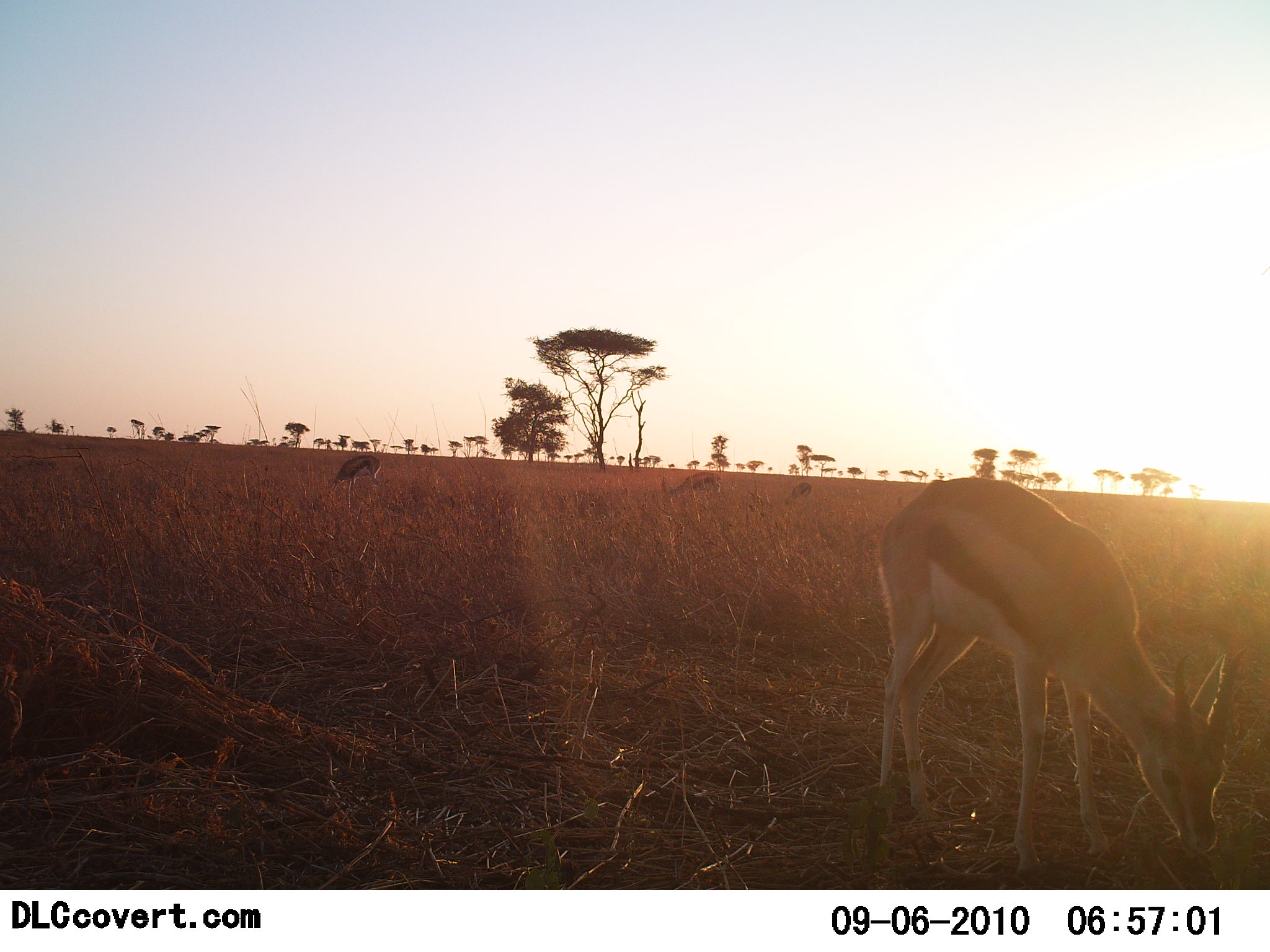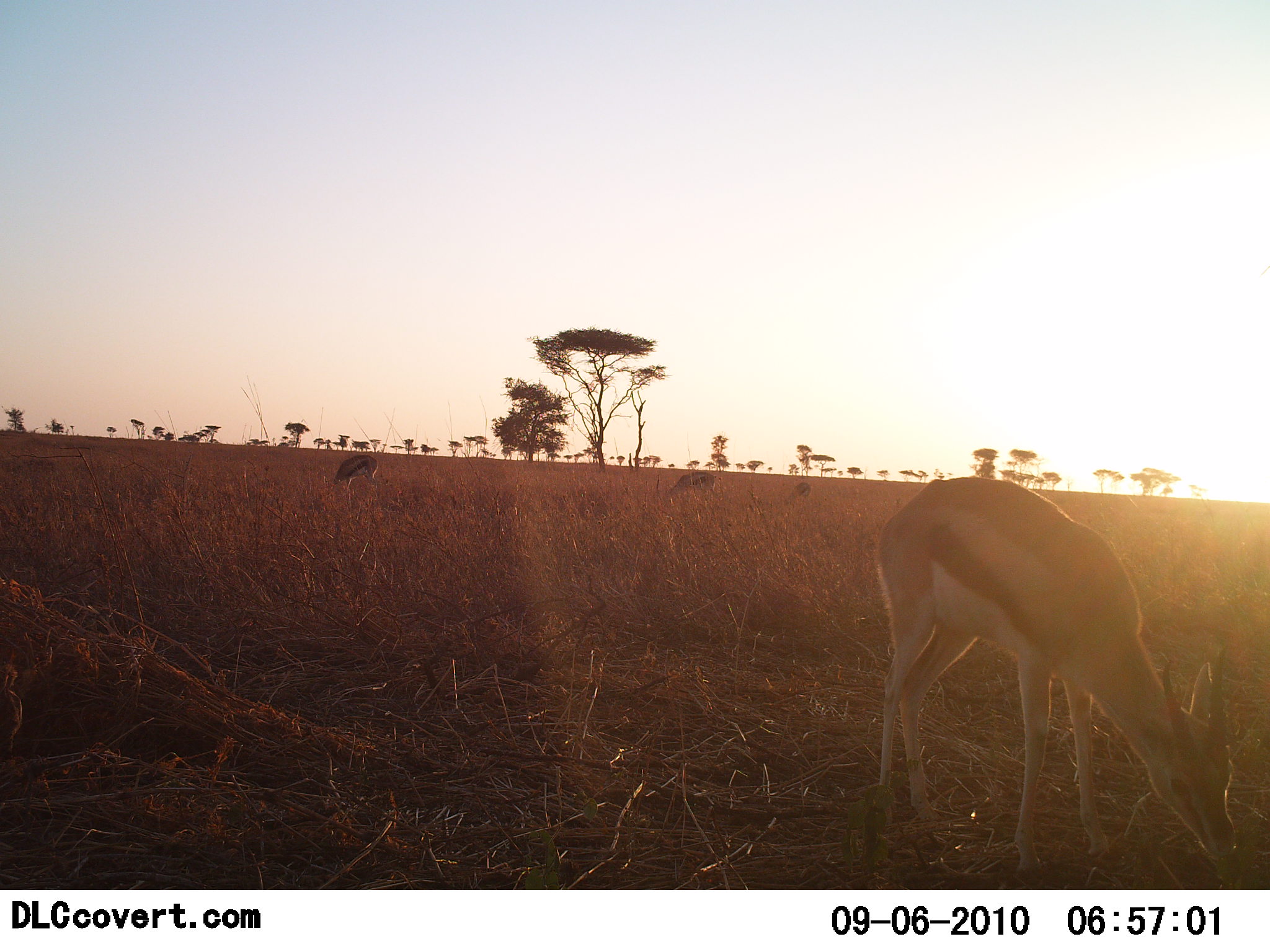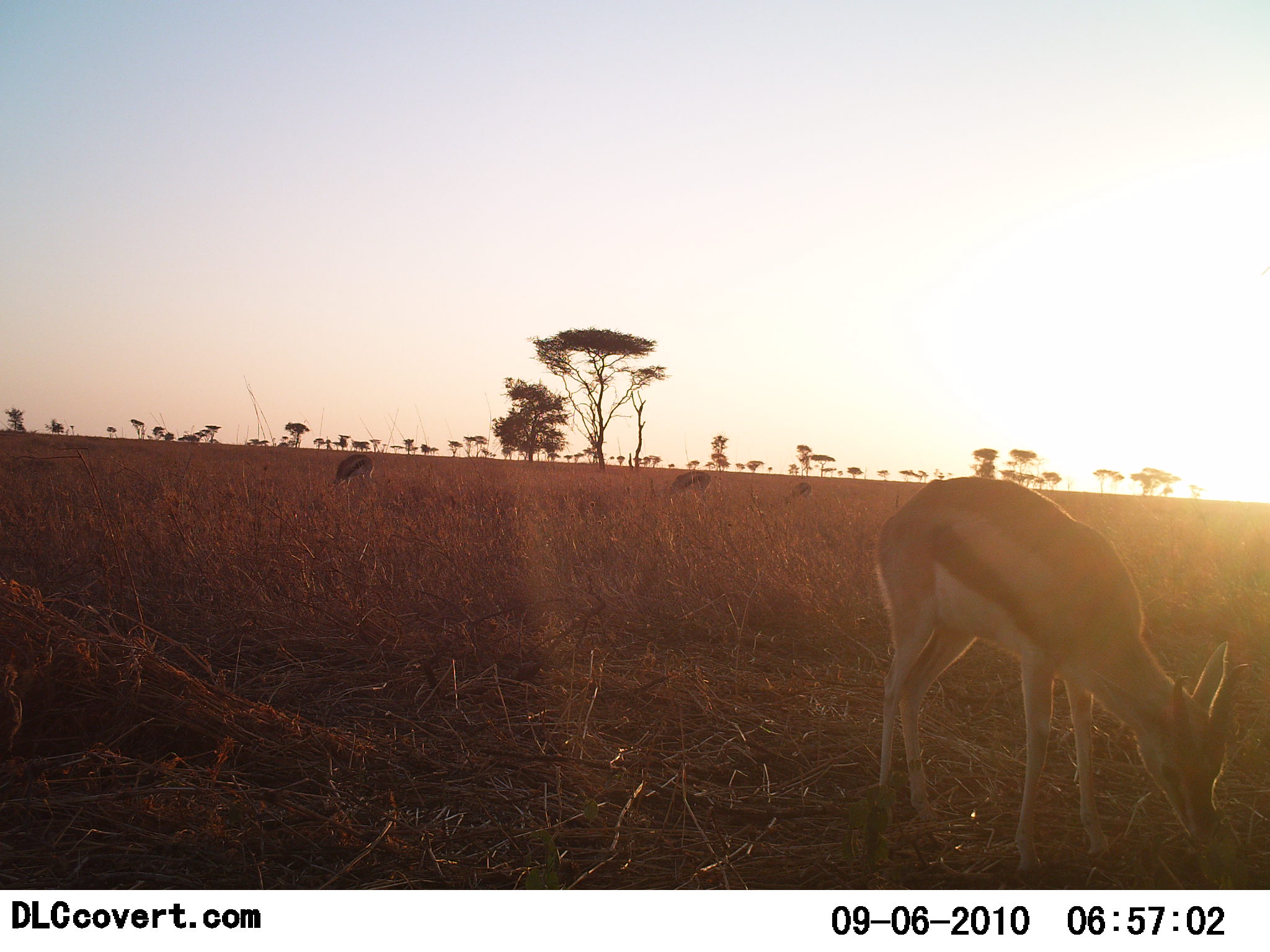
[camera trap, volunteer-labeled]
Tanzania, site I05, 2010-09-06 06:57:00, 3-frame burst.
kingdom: Animalia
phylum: Chordata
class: Mammalia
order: Artiodactyla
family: Bovidae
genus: Eudorcas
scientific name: Eudorcas thomsonii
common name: thomson's gazelle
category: gazellethomsons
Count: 4.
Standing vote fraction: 46%.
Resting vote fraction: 0%.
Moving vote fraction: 0%.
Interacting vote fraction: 0%.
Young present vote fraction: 0%.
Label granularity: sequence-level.